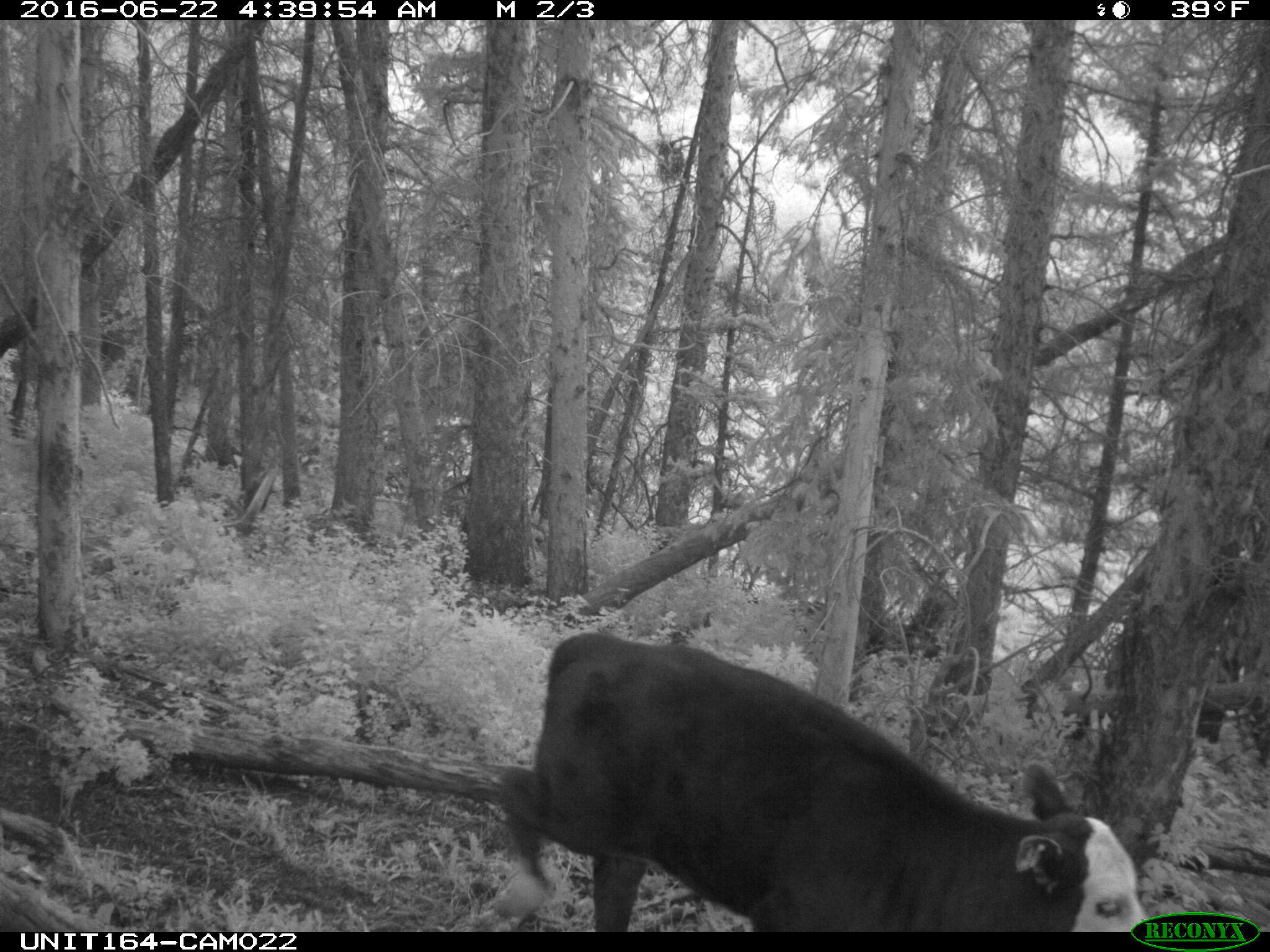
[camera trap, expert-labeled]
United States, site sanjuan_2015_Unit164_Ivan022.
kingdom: Animalia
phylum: Chordata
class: Mammalia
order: Artiodactyla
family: Bovidae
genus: Bos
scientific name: Bos taurus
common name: domestic cow